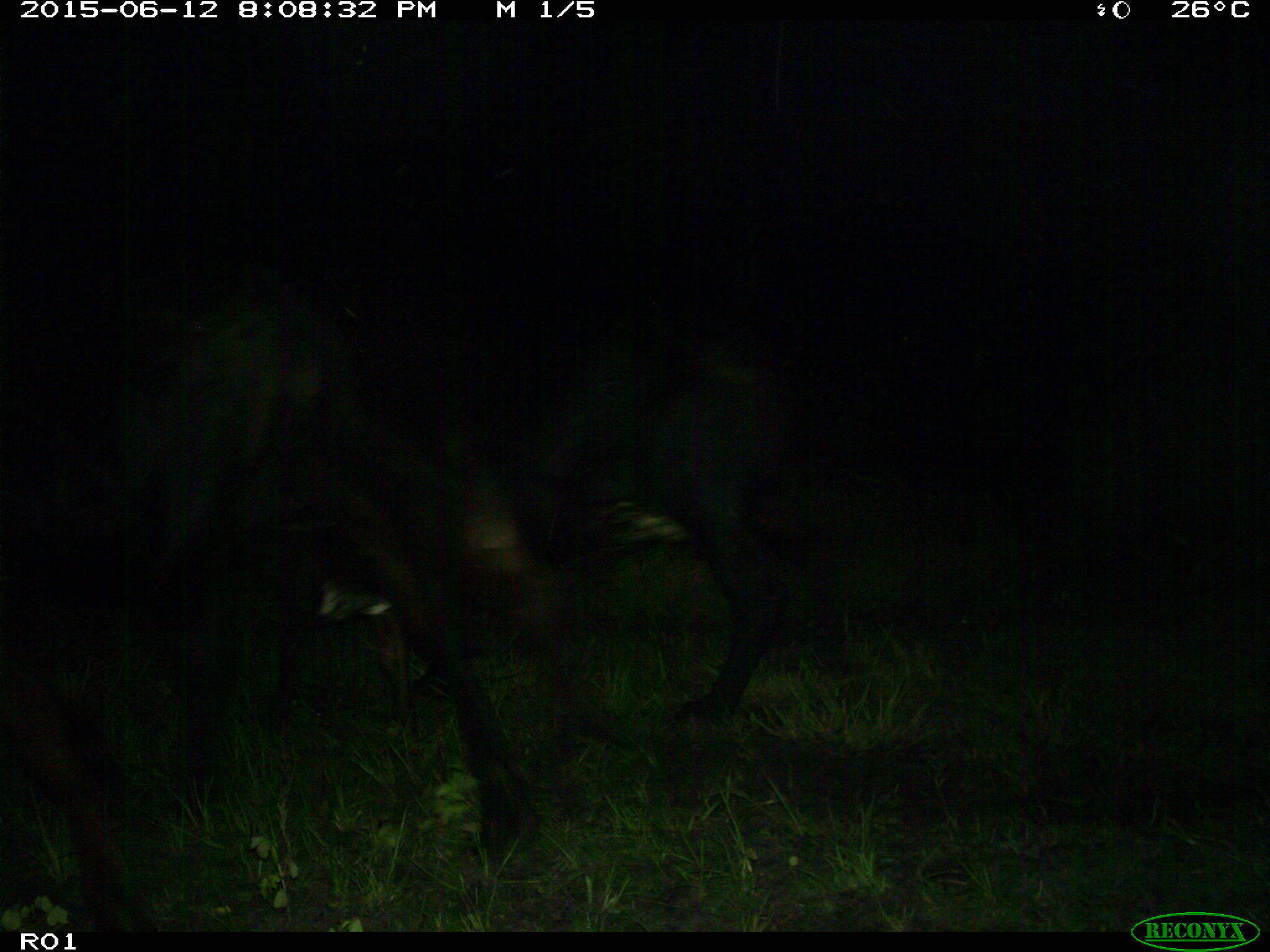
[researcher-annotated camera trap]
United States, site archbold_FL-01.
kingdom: Animalia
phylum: Chordata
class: Mammalia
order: Artiodactyla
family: Bovidae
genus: Bos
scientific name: Bos taurus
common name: domestic cow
Bos taurus (domestic cow).